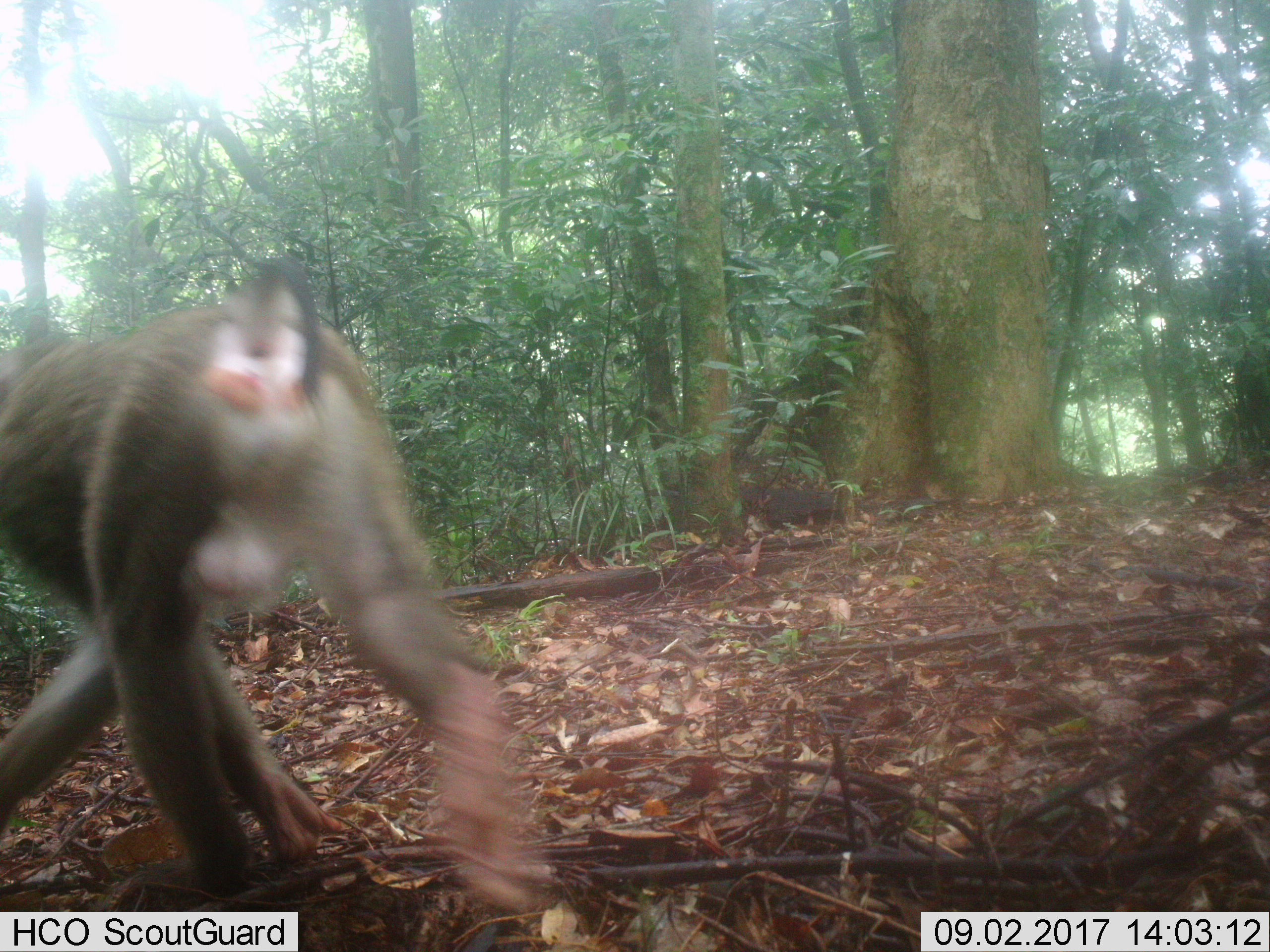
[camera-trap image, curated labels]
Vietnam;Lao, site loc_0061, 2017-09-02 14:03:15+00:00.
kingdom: Animalia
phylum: Chordata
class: Mammalia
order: Primates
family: Cercopithecidae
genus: Macaca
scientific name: Macaca nemestrina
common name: pig-tailed macaque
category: pig tailed macaque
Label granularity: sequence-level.